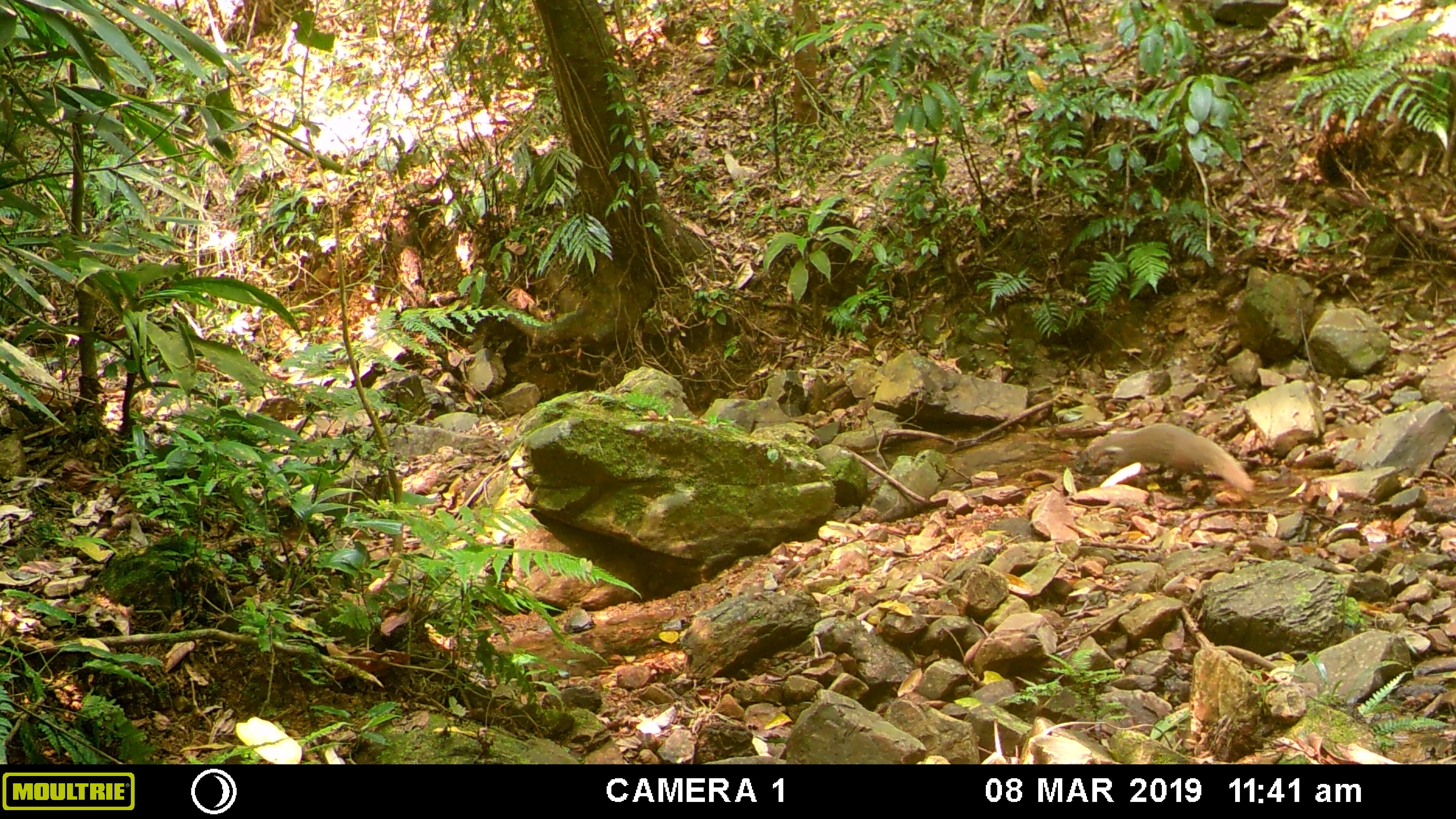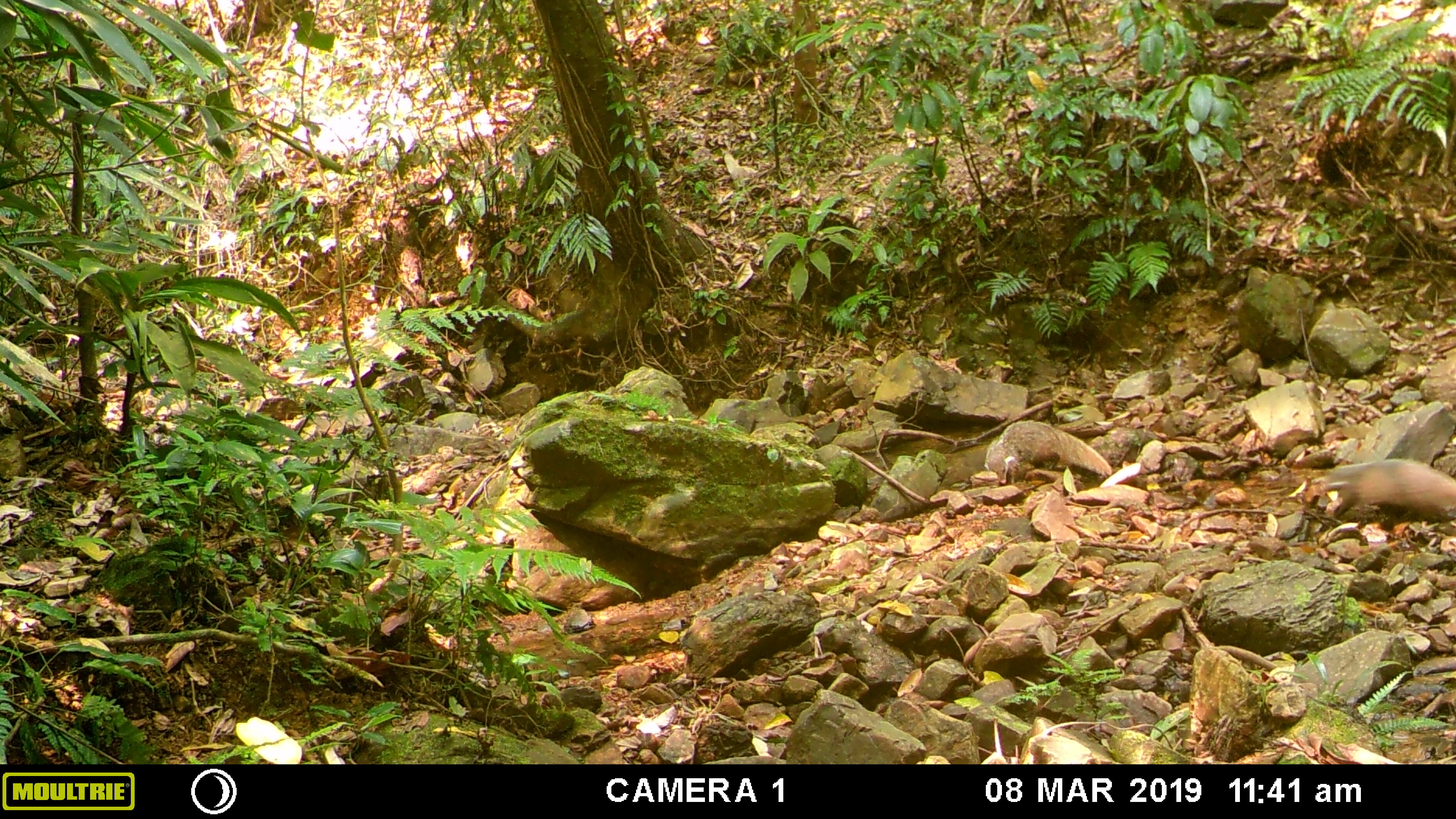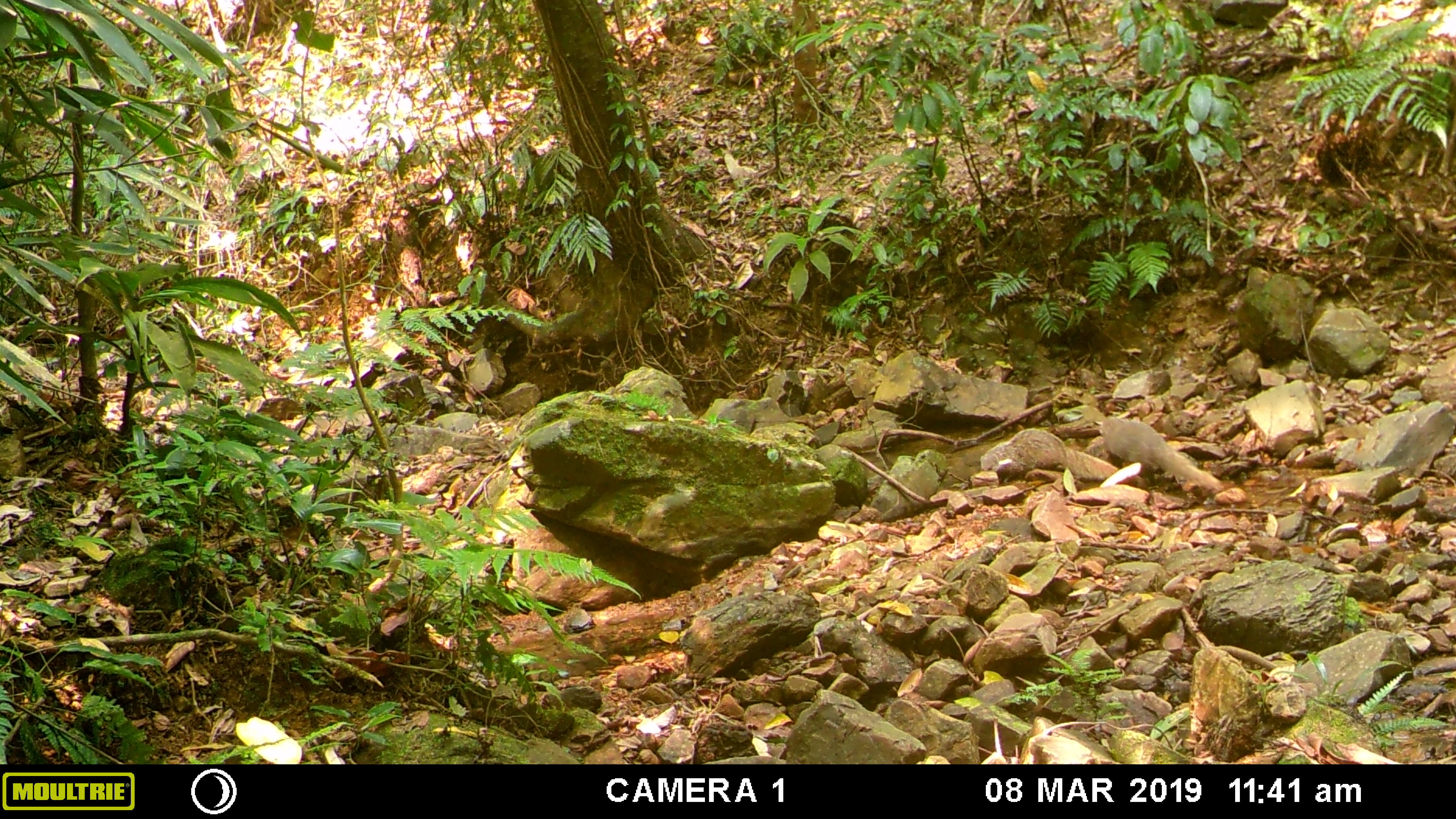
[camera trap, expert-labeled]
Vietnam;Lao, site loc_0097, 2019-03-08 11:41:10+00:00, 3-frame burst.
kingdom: Animalia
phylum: Chordata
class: Mammalia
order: Carnivora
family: Herpestidae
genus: Urva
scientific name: Urva urva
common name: crab-eating mongoose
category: crab eating mongoose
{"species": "crab eating mongoose (crab-eating mongoose) (Urva urva)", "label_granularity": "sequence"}